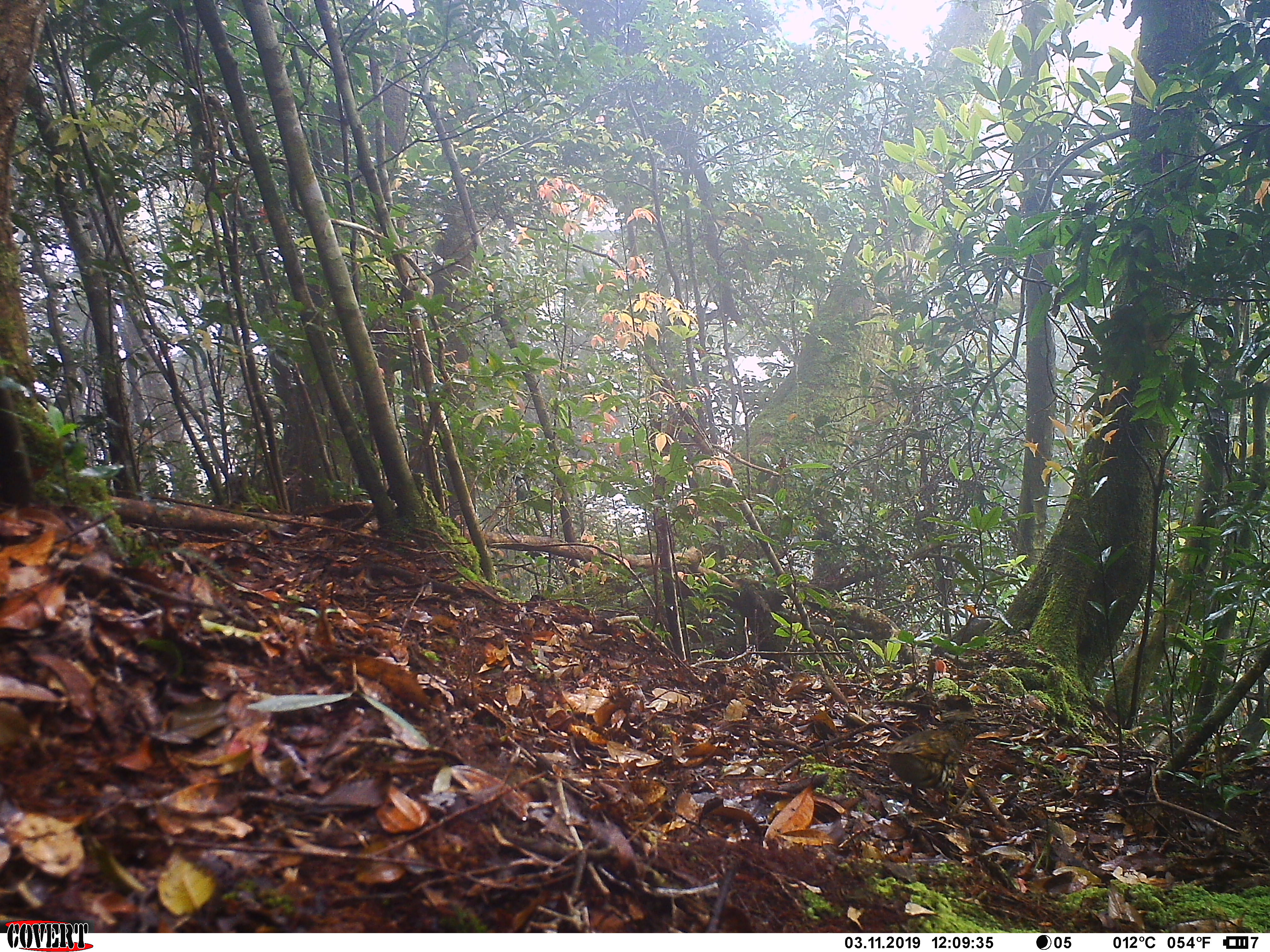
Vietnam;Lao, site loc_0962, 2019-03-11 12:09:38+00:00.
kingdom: Animalia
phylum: Chordata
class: Aves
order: Passeriformes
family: Turdidae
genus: Zoothera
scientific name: Zoothera dauma dauma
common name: scaly thrush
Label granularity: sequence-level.